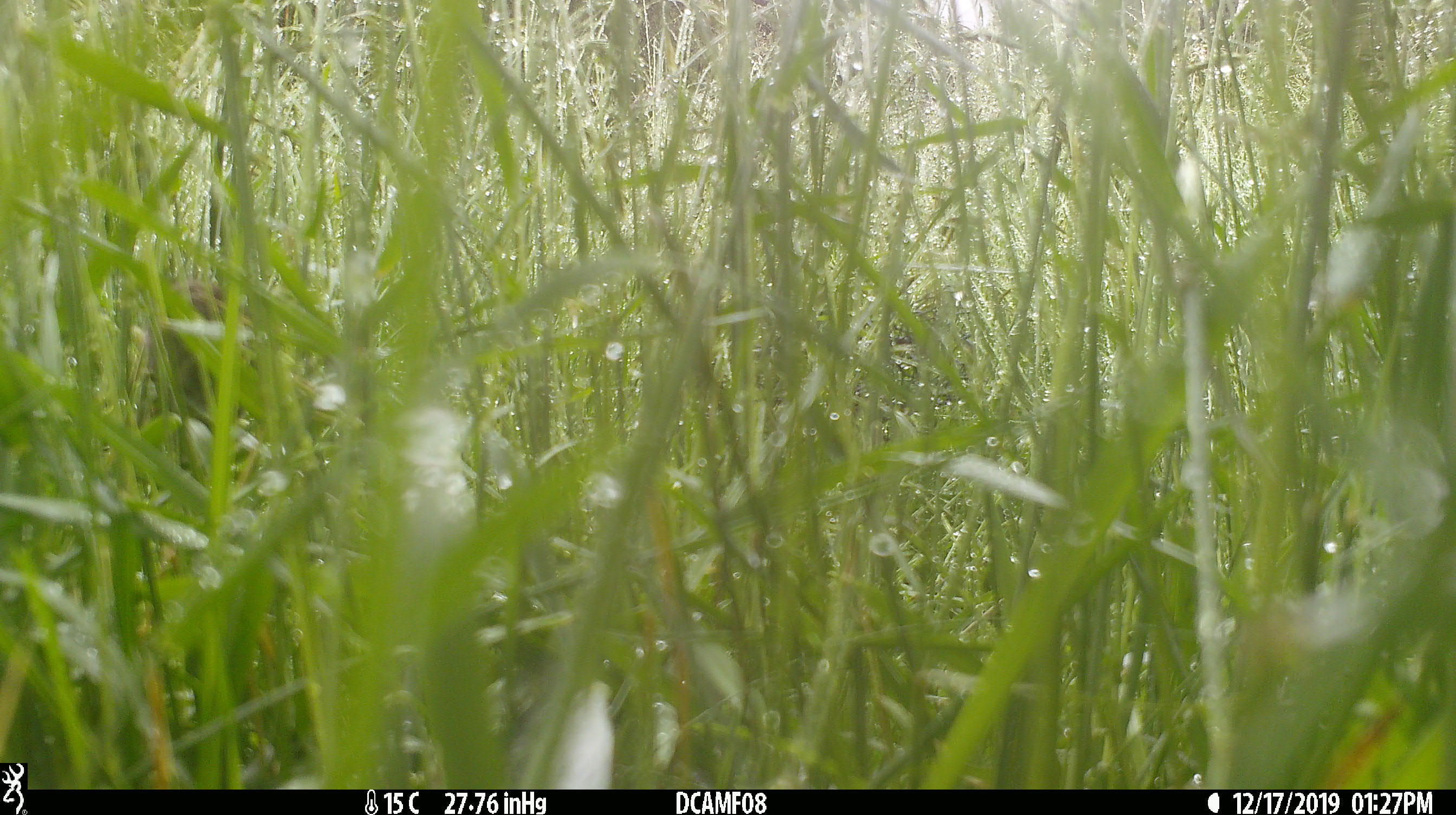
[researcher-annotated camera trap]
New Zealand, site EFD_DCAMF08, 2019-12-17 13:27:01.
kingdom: Animalia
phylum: Chordata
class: Mammalia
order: Rodentia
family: Muridae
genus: Mus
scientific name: Mus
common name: mouse